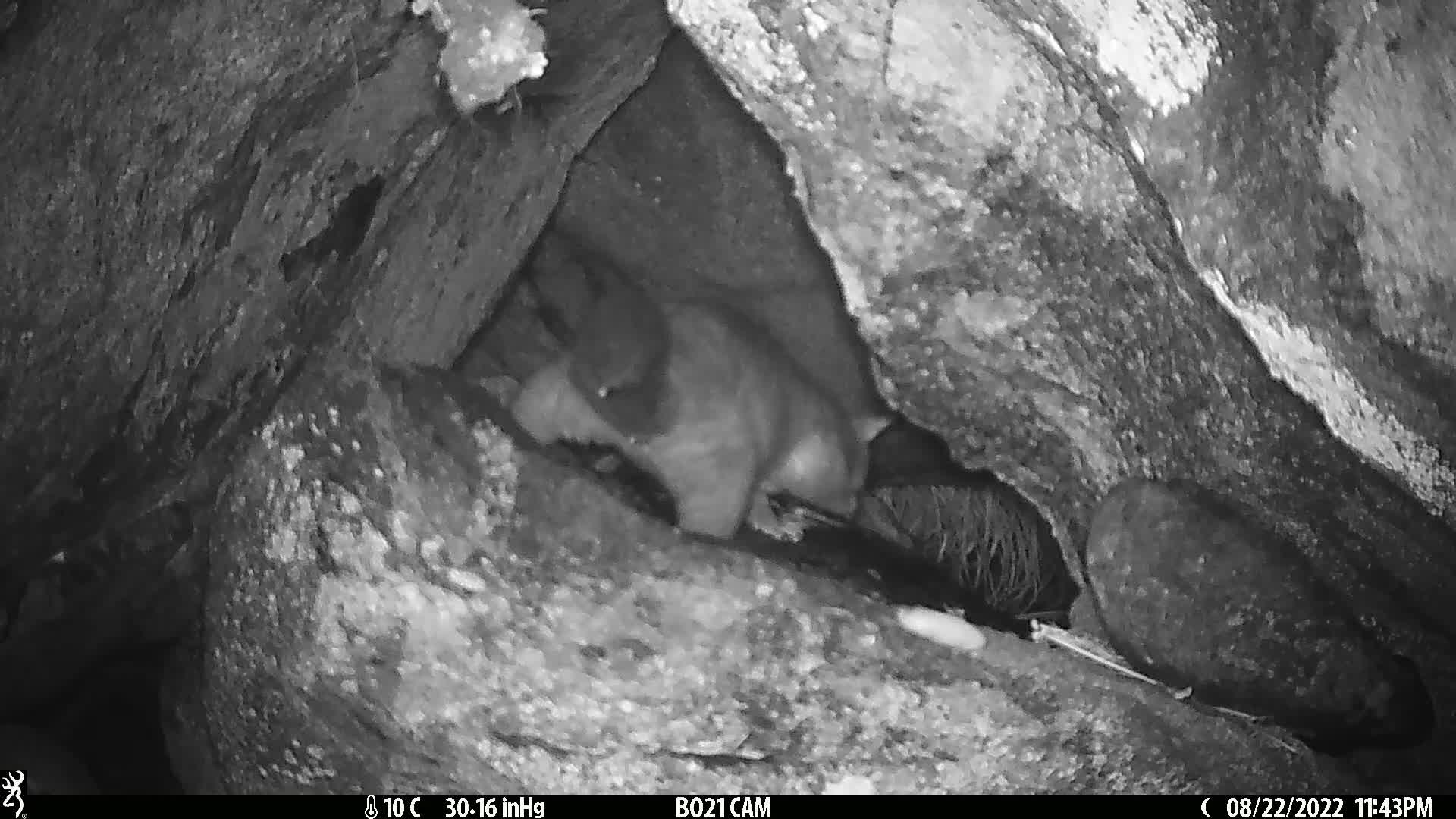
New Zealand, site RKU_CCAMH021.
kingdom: Animalia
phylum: Chordata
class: Mammalia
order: Diprotodontia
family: Phalangeridae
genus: Trichosurus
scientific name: Trichosurus vulpecula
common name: common brushtail possum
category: possum